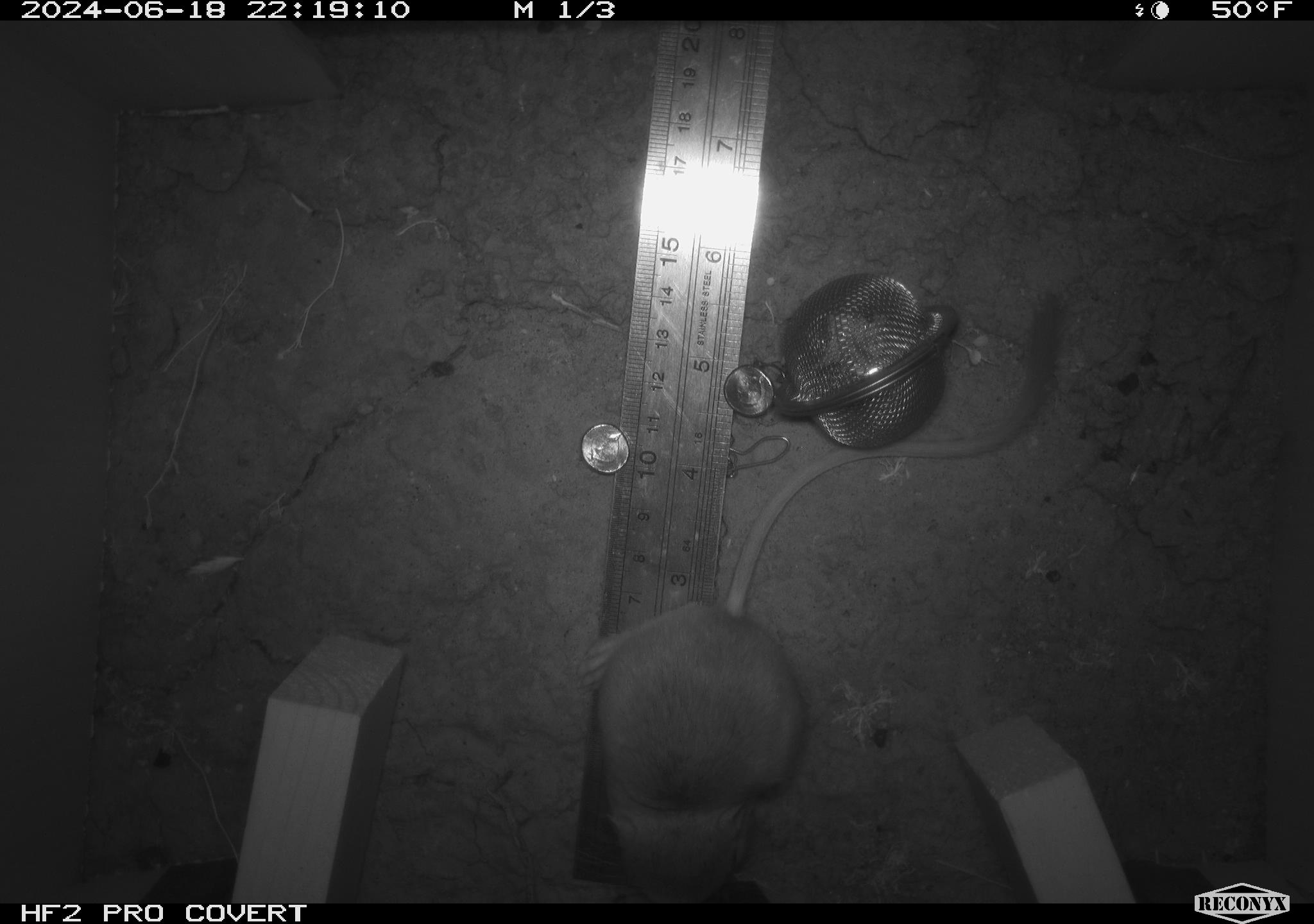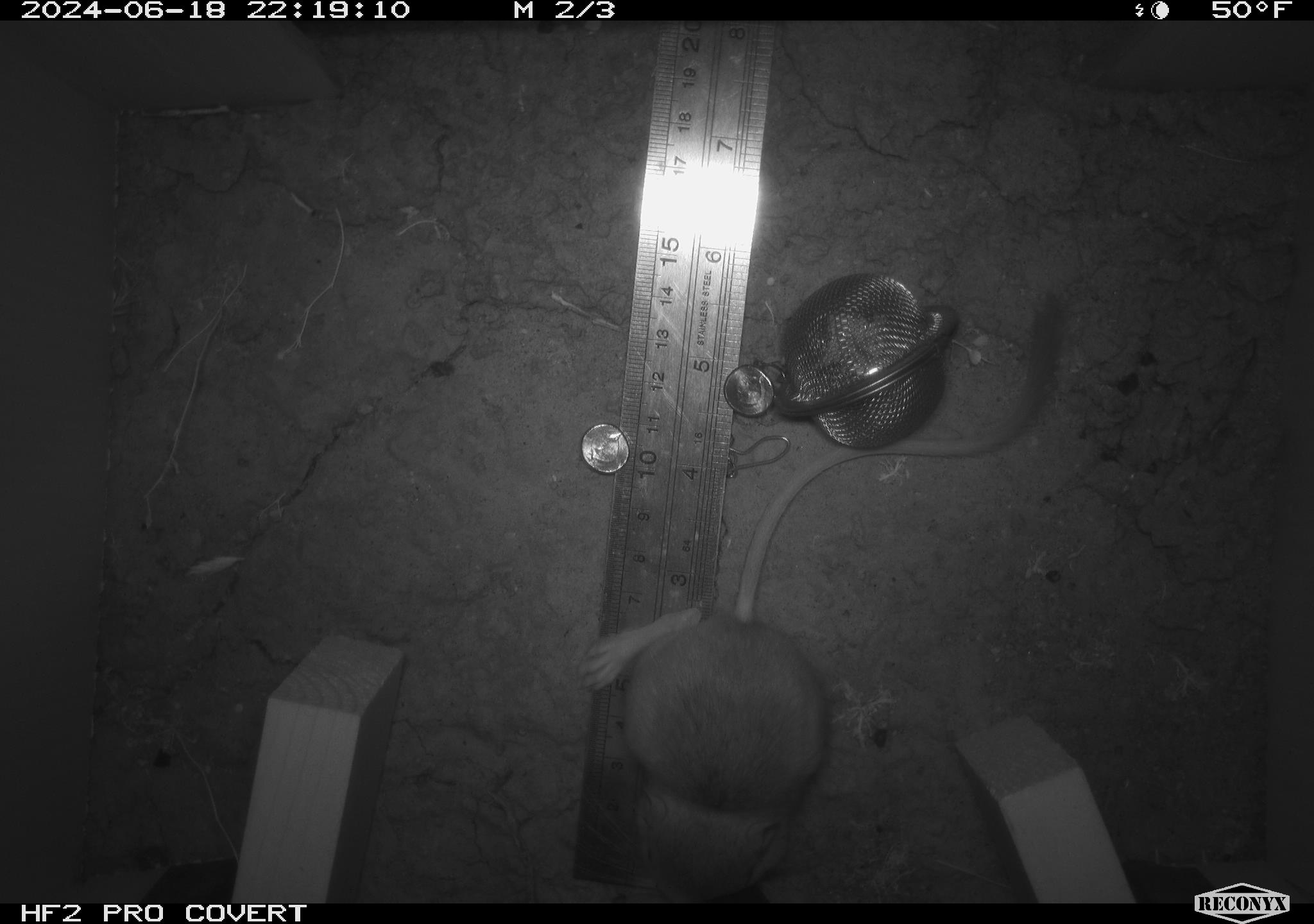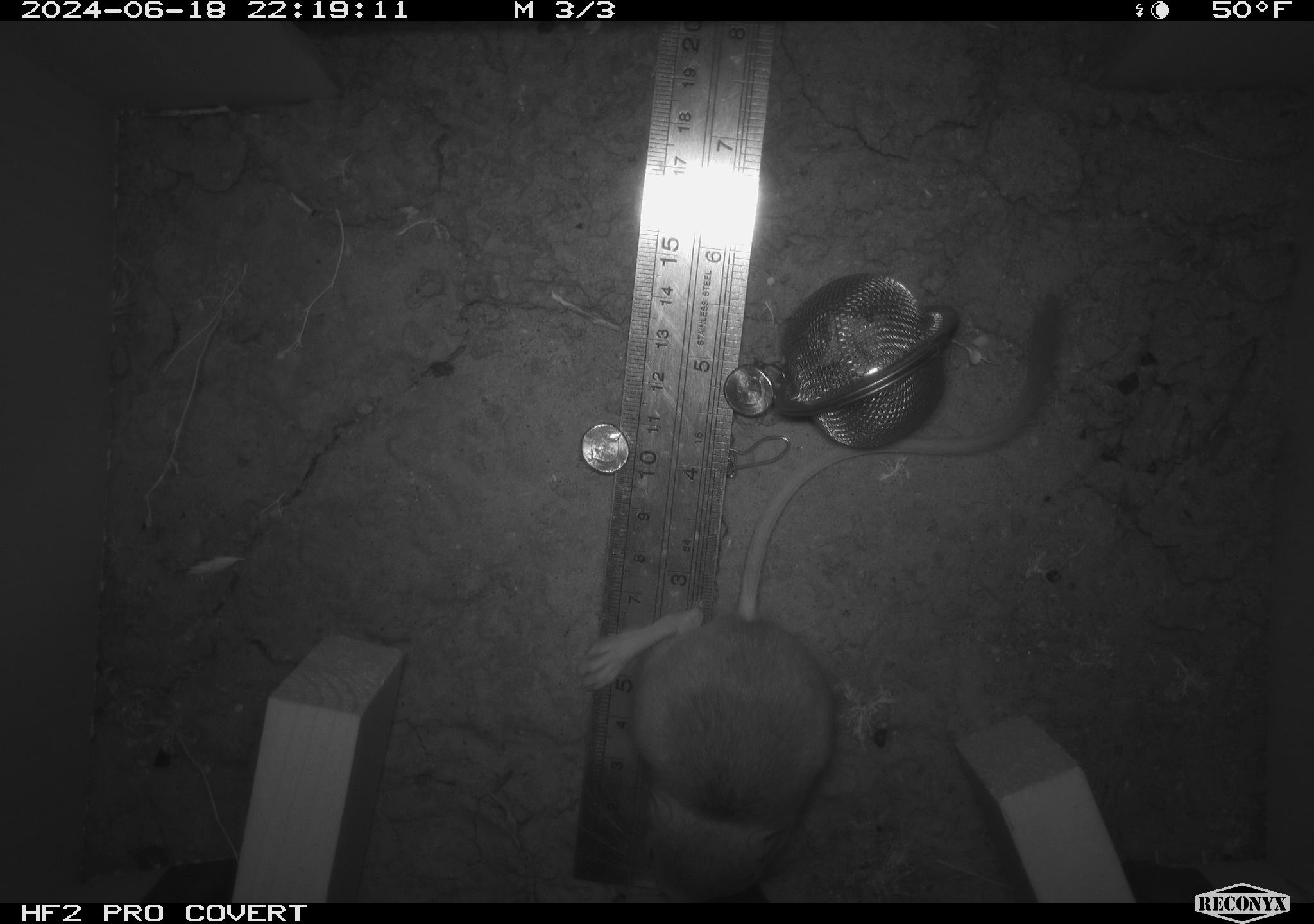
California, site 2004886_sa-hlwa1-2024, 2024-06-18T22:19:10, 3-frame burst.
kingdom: Animalia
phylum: Chordata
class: Mammalia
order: Rodentia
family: Heteromyidae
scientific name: Heteromyidae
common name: kangaroo rats and pocket mice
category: heteromyidae family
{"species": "heteromyidae family (kangaroo rats and pocket mice) (Heteromyidae)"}